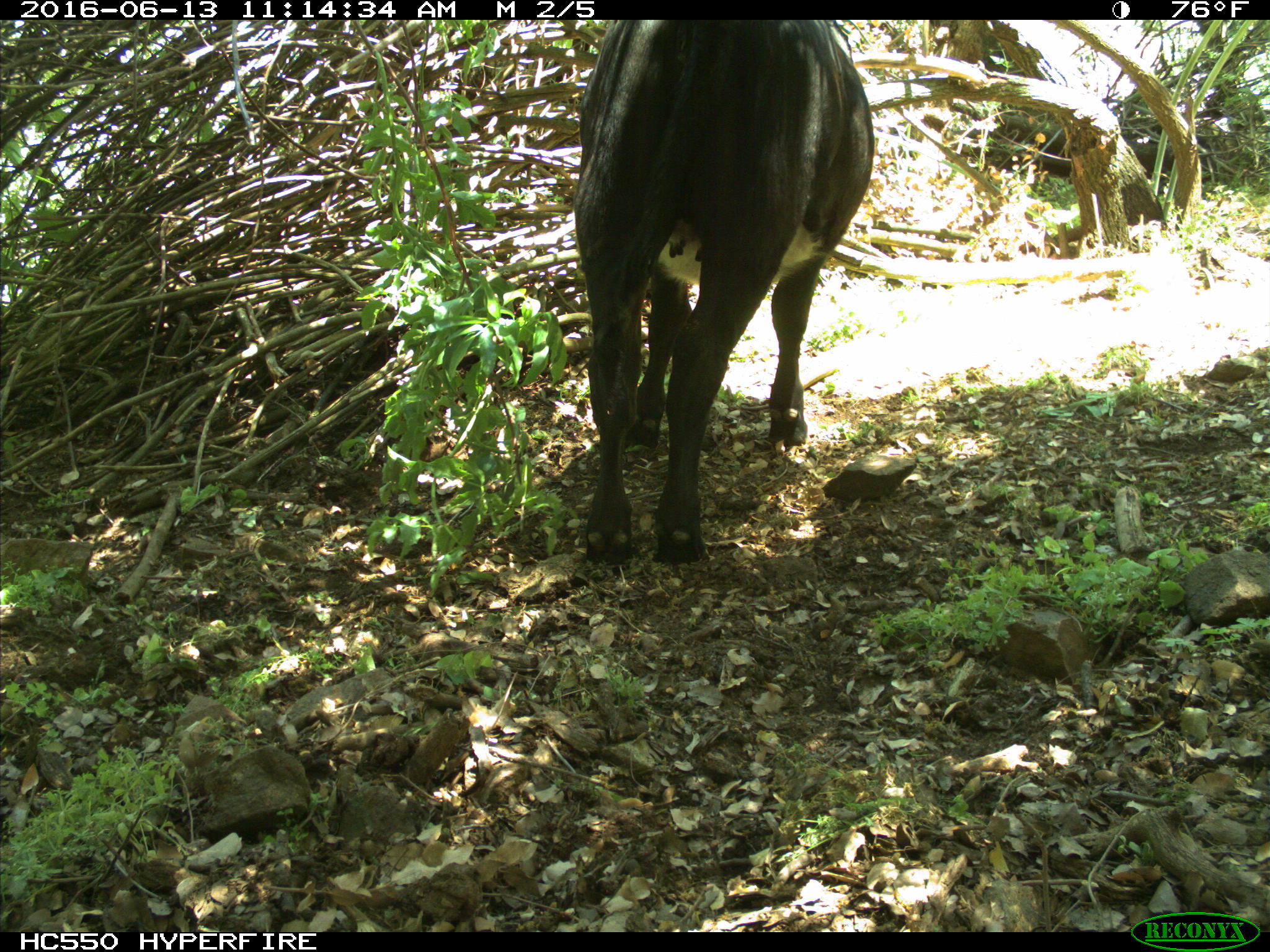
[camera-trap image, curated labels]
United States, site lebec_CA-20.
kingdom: Animalia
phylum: Chordata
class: Mammalia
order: Artiodactyla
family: Bovidae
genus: Bos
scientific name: Bos taurus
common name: domestic cow